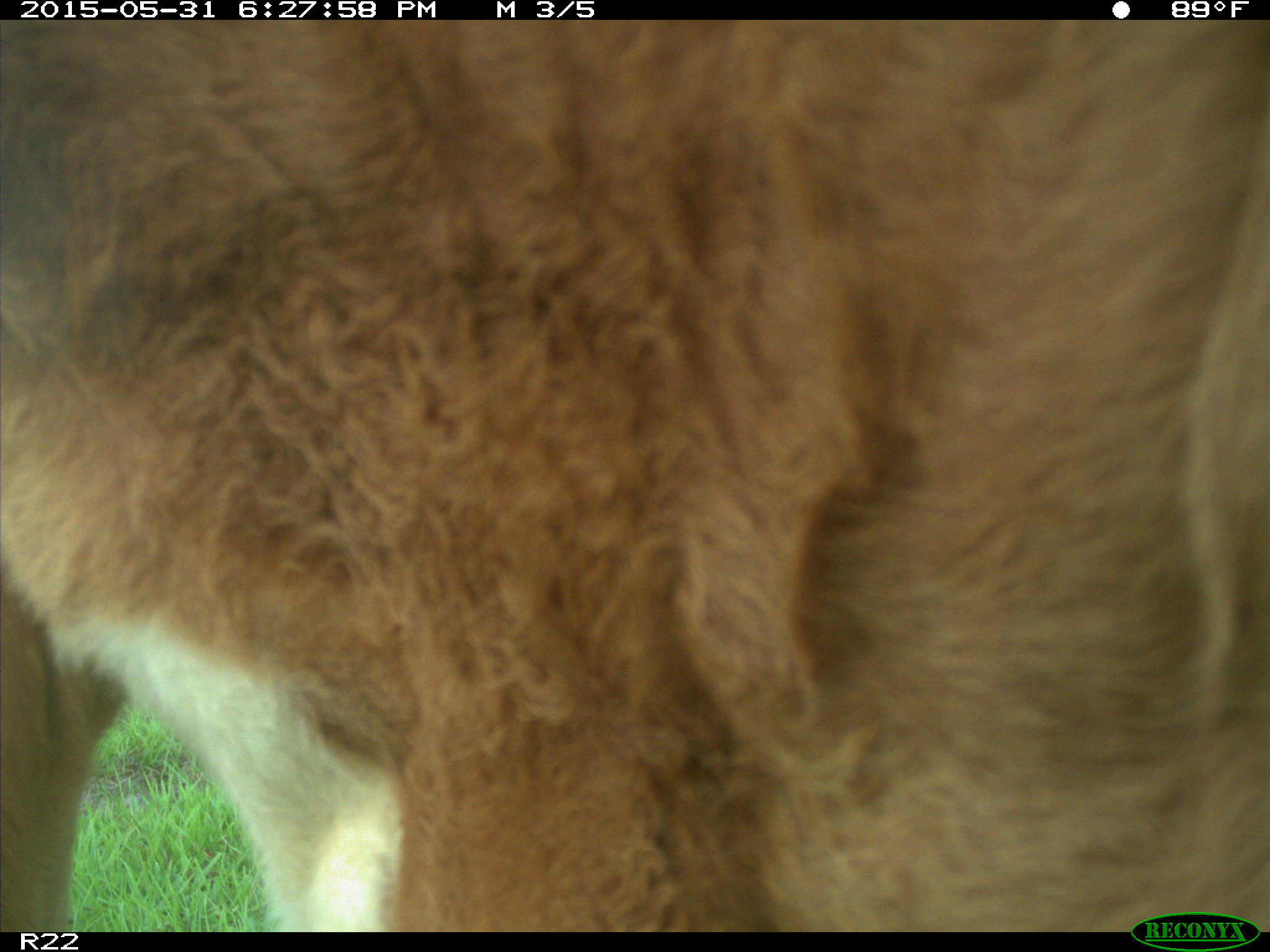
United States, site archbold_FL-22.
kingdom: Animalia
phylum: Chordata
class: Mammalia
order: Artiodactyla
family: Bovidae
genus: Bos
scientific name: Bos taurus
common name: domestic cow